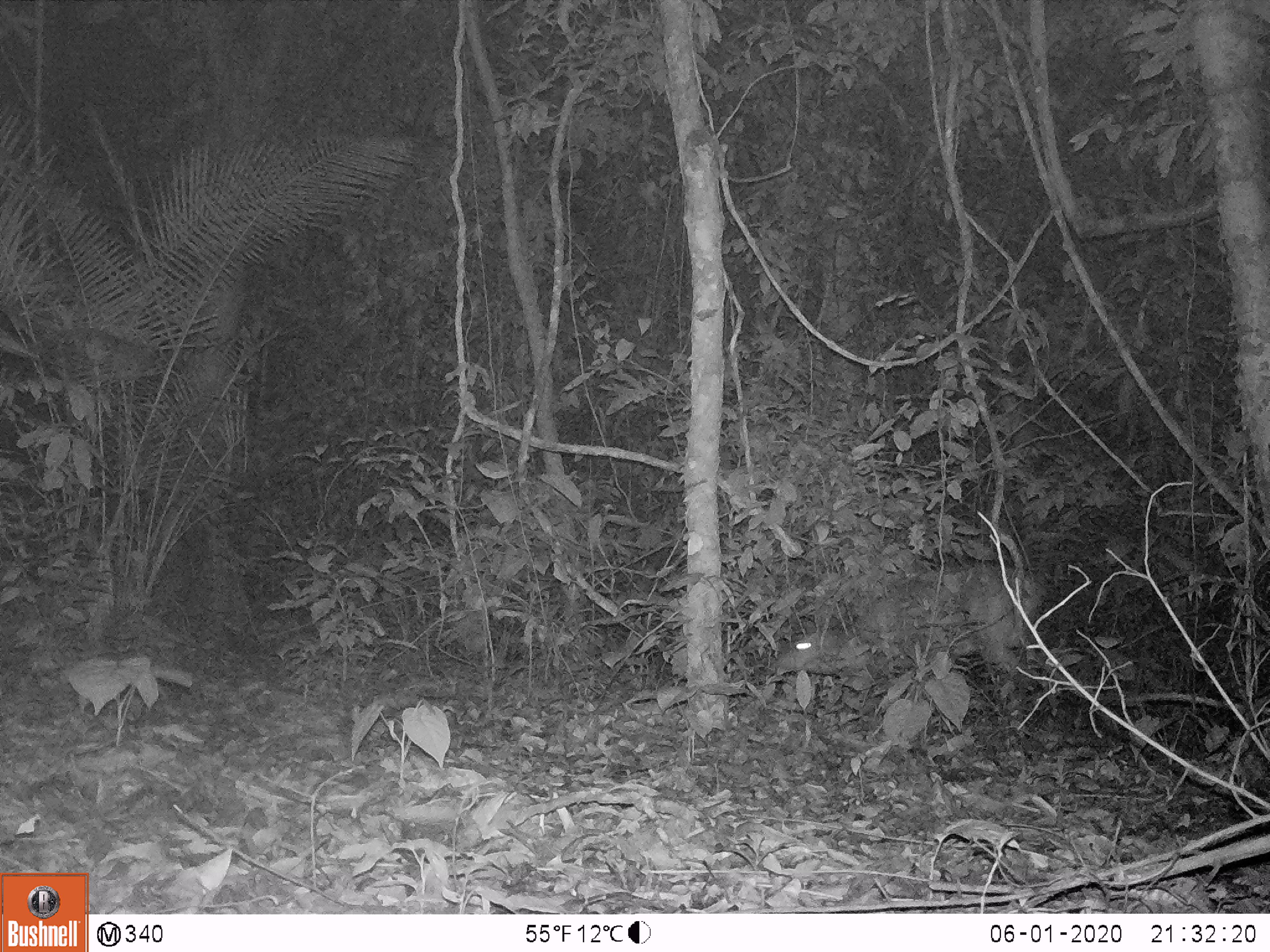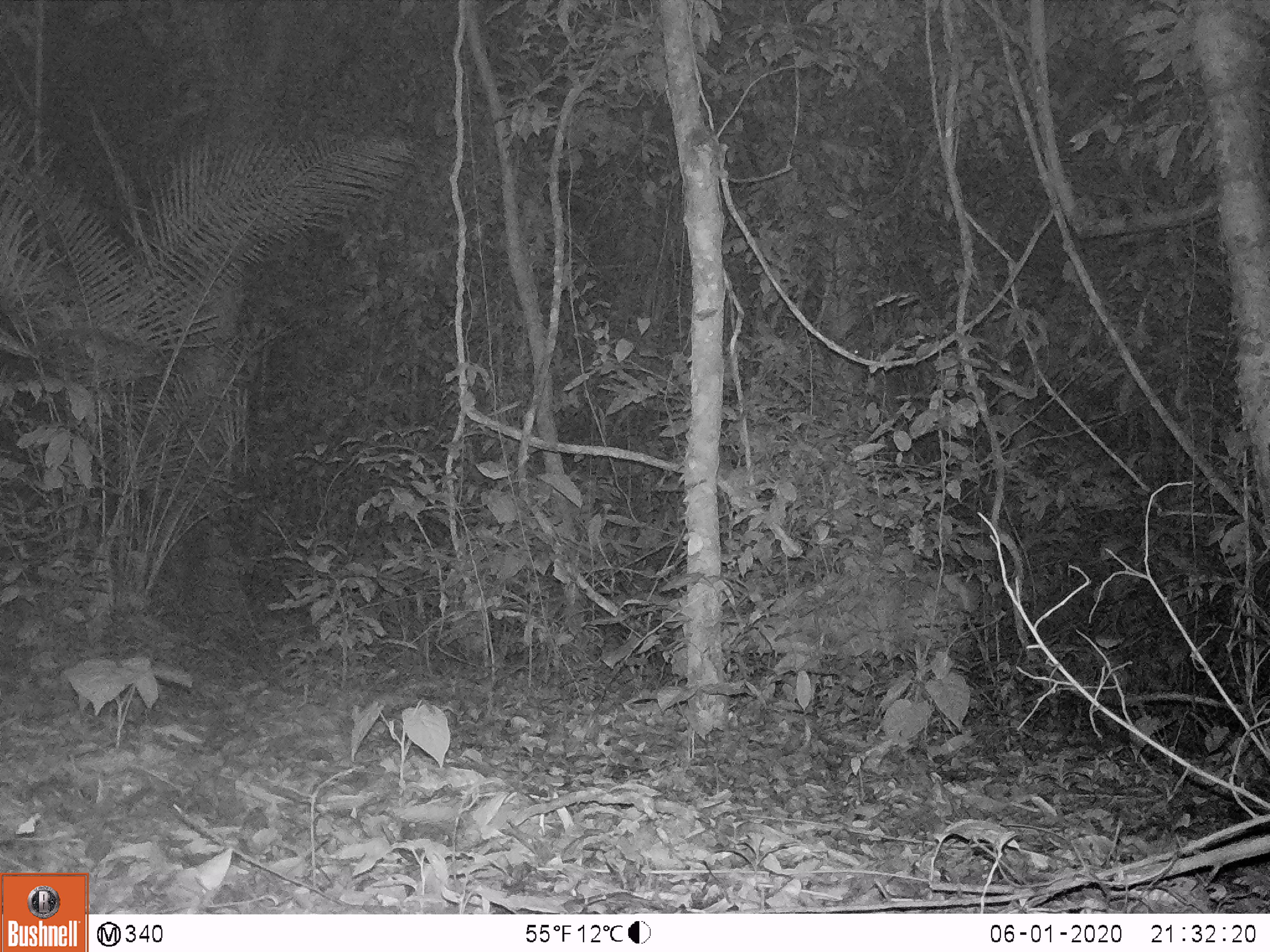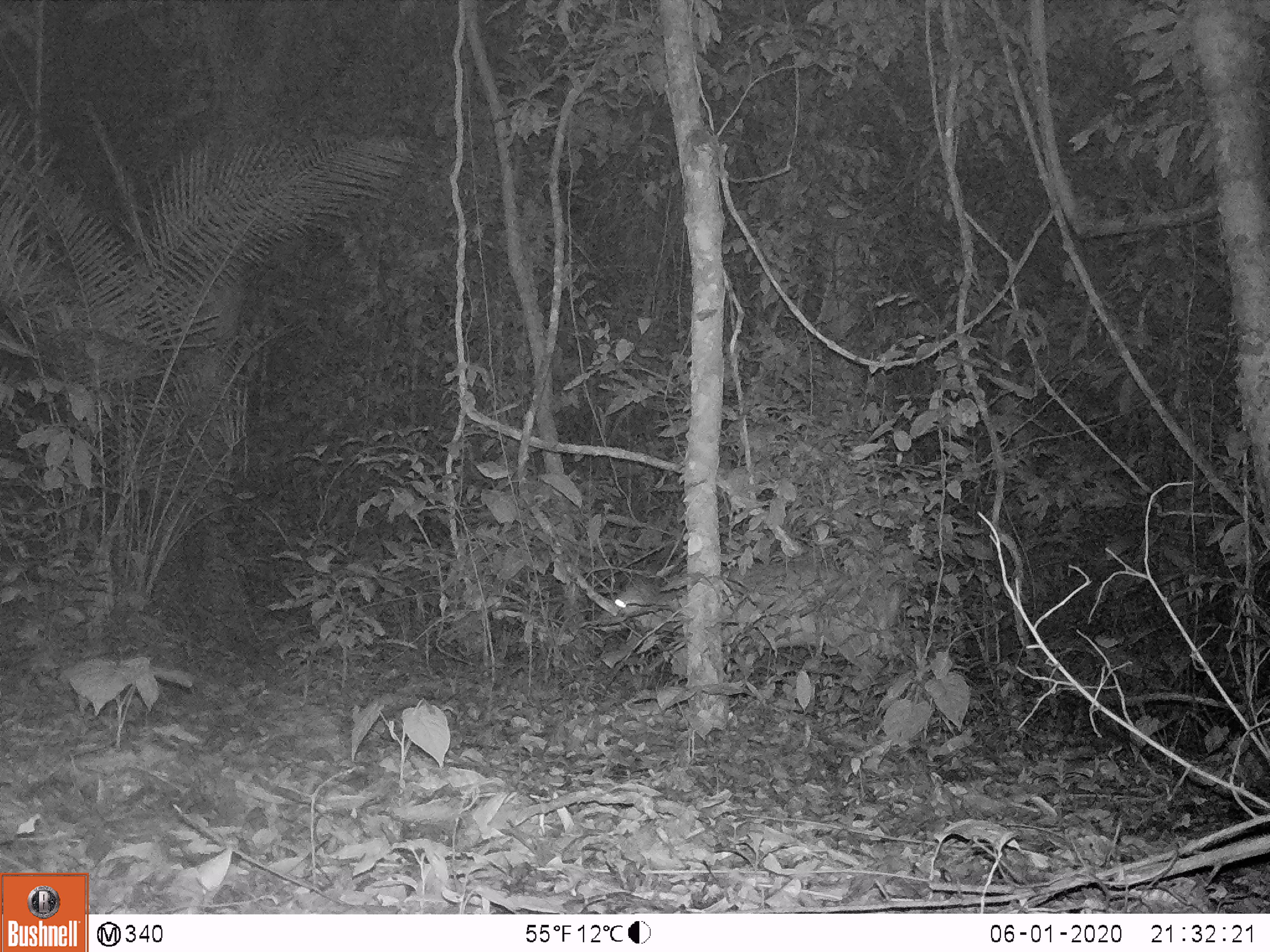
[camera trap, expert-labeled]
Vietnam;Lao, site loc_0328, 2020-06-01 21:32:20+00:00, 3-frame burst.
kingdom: Animalia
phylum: Chordata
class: Mammalia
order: Artiodactyla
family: Cervidae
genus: Muntiacus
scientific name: Muntiacus vuquangensis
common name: large-antlered muntjac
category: large antlered muntjac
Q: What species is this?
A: Large antlered muntjac (large-antlered muntjac) (Muntiacus vuquangensis).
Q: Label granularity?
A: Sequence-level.